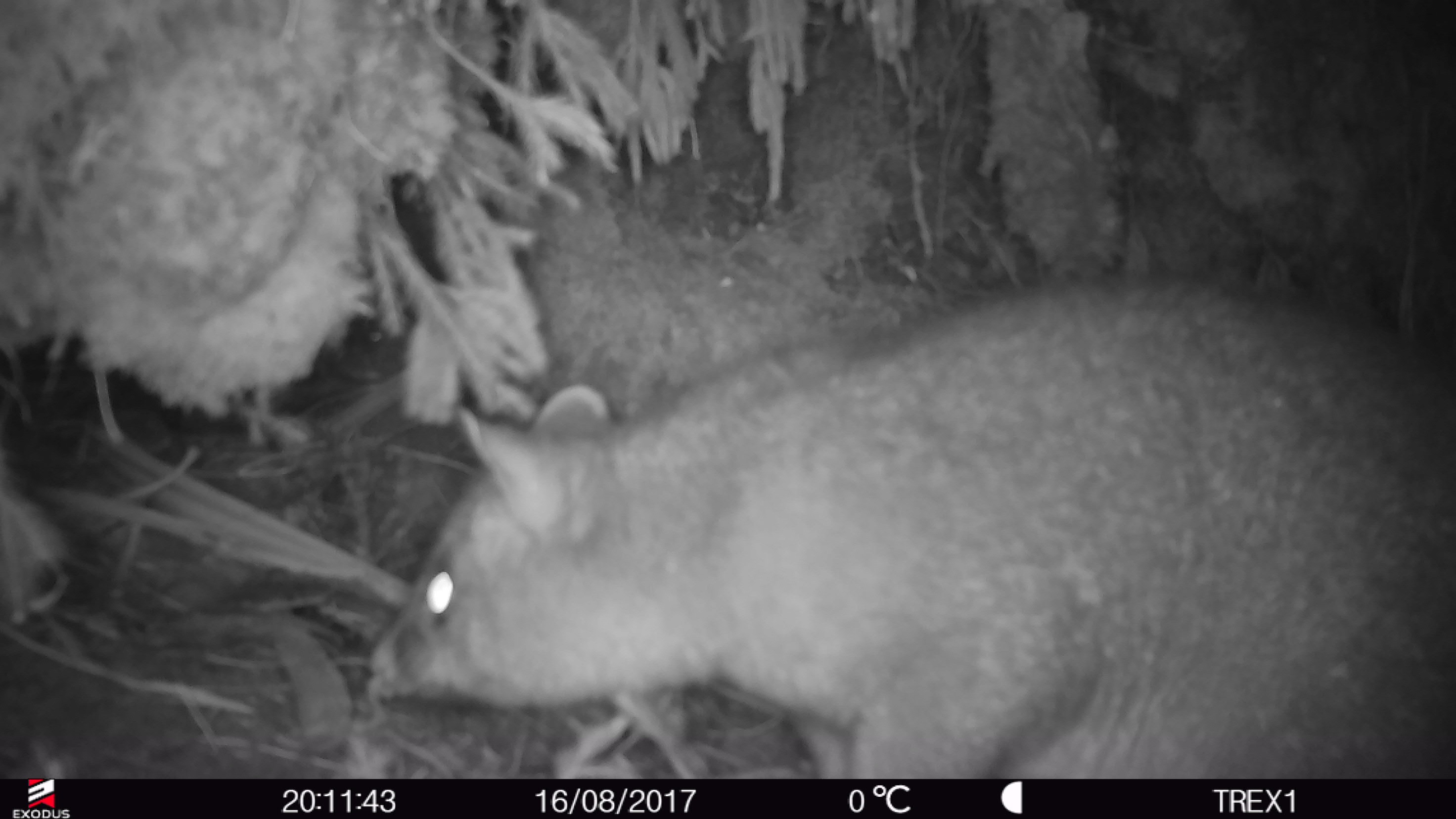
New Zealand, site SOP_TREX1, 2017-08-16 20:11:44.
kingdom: Animalia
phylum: Chordata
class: Mammalia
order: Diprotodontia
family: Phalangeridae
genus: Trichosurus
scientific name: Trichosurus vulpecula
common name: common brushtail possum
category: possum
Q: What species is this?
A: Possum (common brushtail possum) (Trichosurus vulpecula).